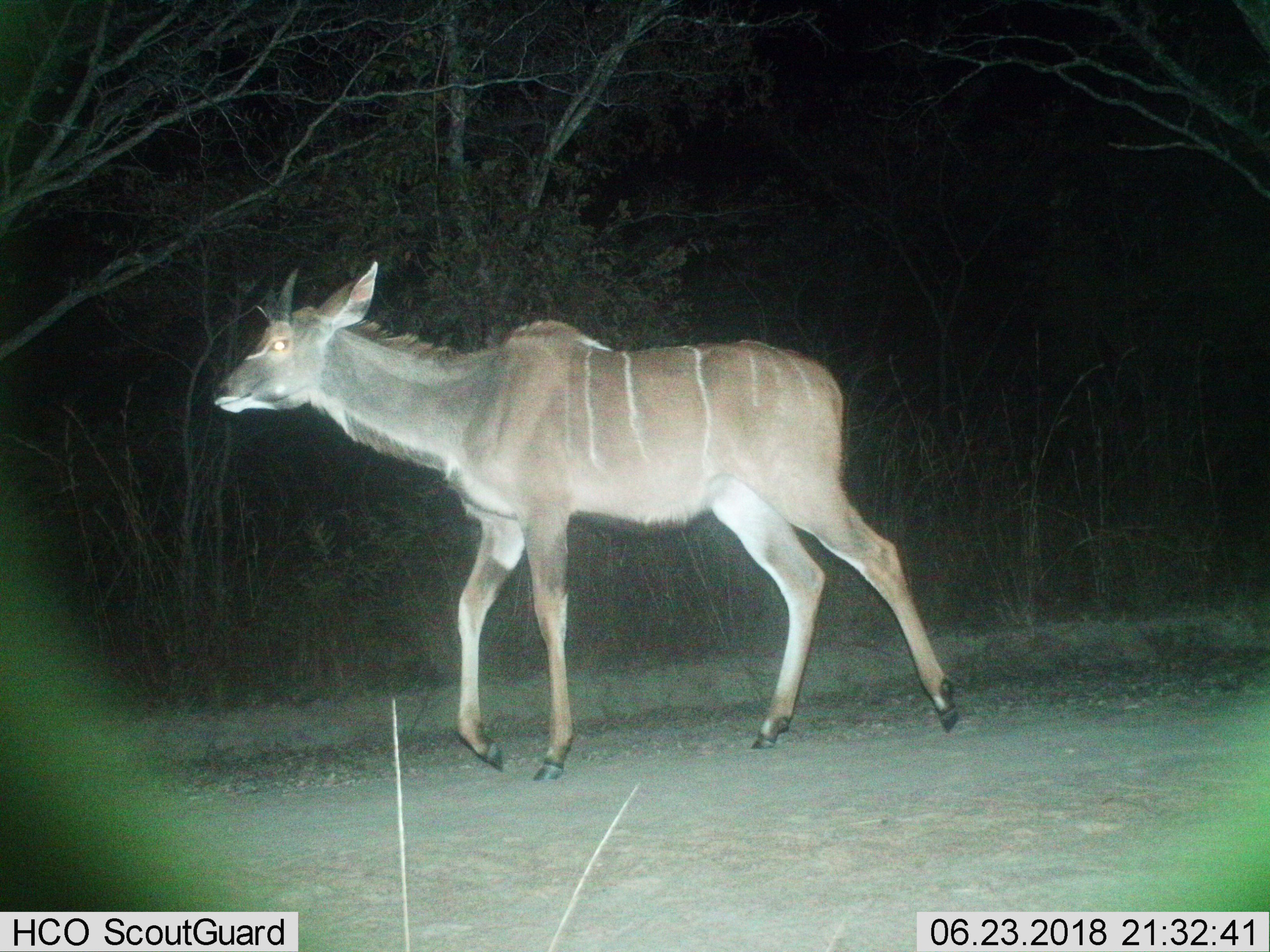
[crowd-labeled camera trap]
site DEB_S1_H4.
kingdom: Animalia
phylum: Chordata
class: Mammalia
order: Artiodactyla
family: Bovidae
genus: Tragelaphus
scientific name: Tragelaphus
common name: kudu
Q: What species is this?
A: Kudu (Tragelaphus).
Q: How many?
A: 1.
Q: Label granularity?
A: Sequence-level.